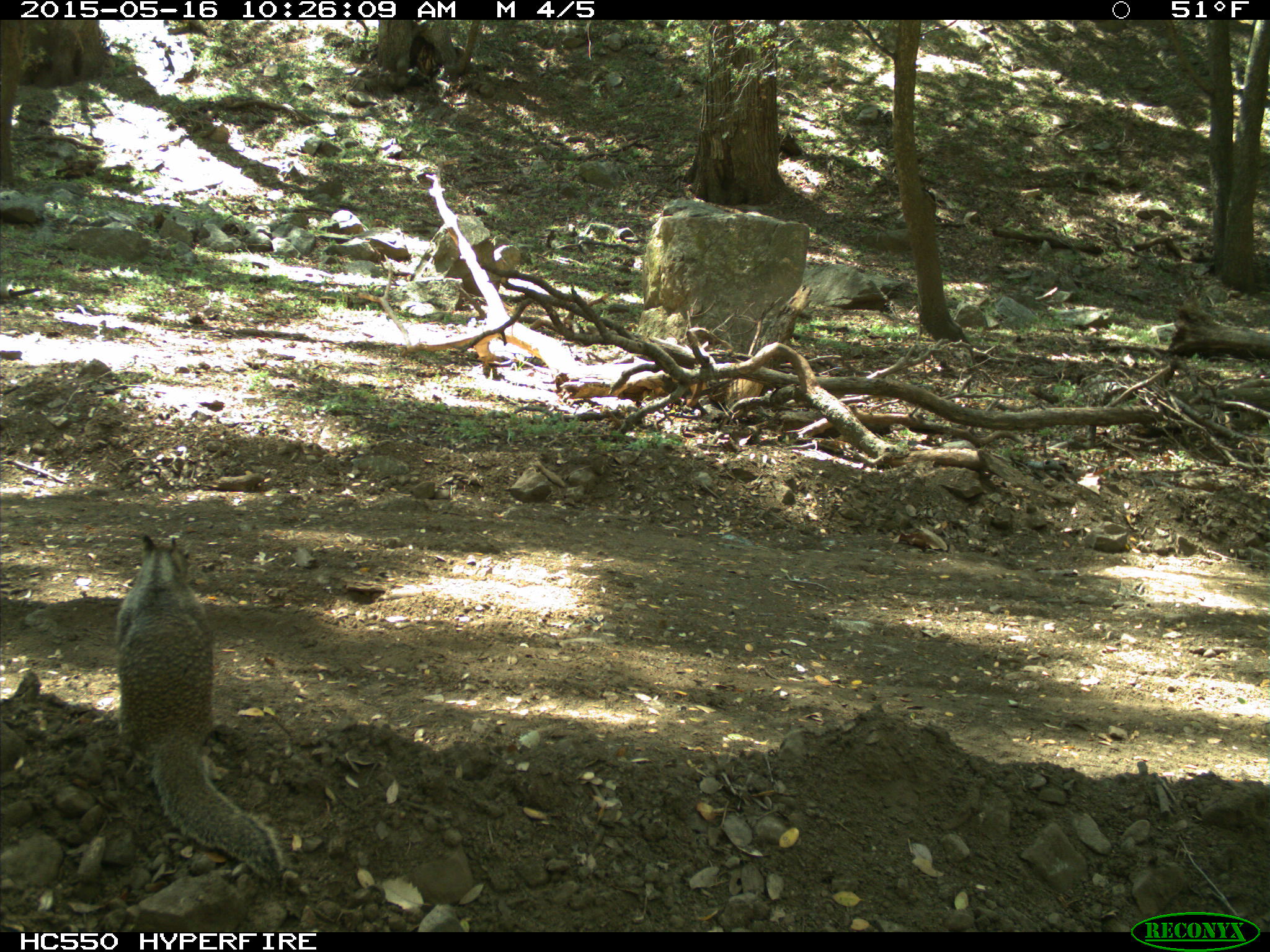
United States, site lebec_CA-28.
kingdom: Animalia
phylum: Chordata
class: Mammalia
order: Rodentia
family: Sciuridae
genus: Otospermophilus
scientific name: Otospermophilus beecheyi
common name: california ground squirrel